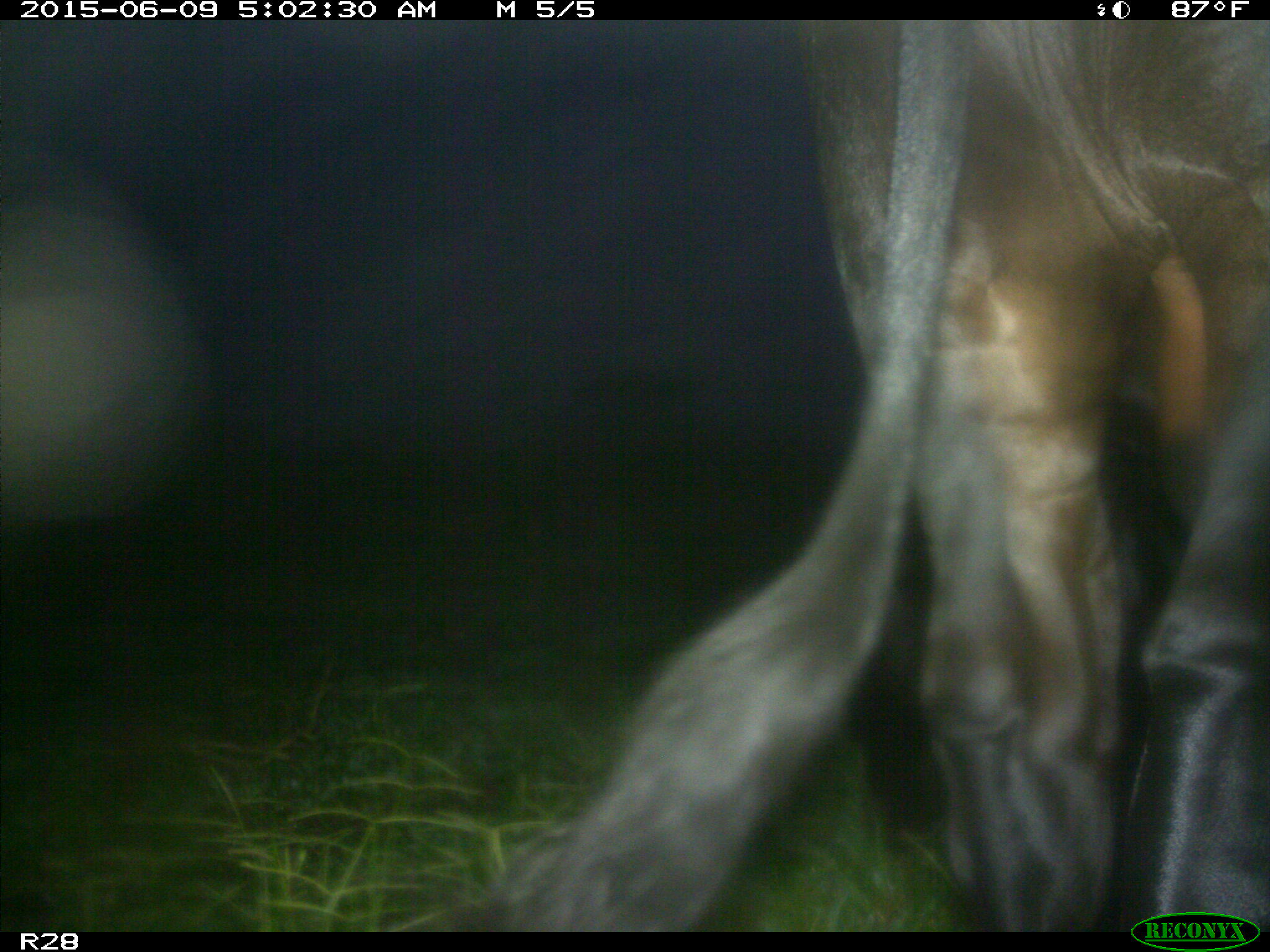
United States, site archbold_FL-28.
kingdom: Animalia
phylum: Chordata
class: Mammalia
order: Artiodactyla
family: Bovidae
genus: Bos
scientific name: Bos taurus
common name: domestic cow